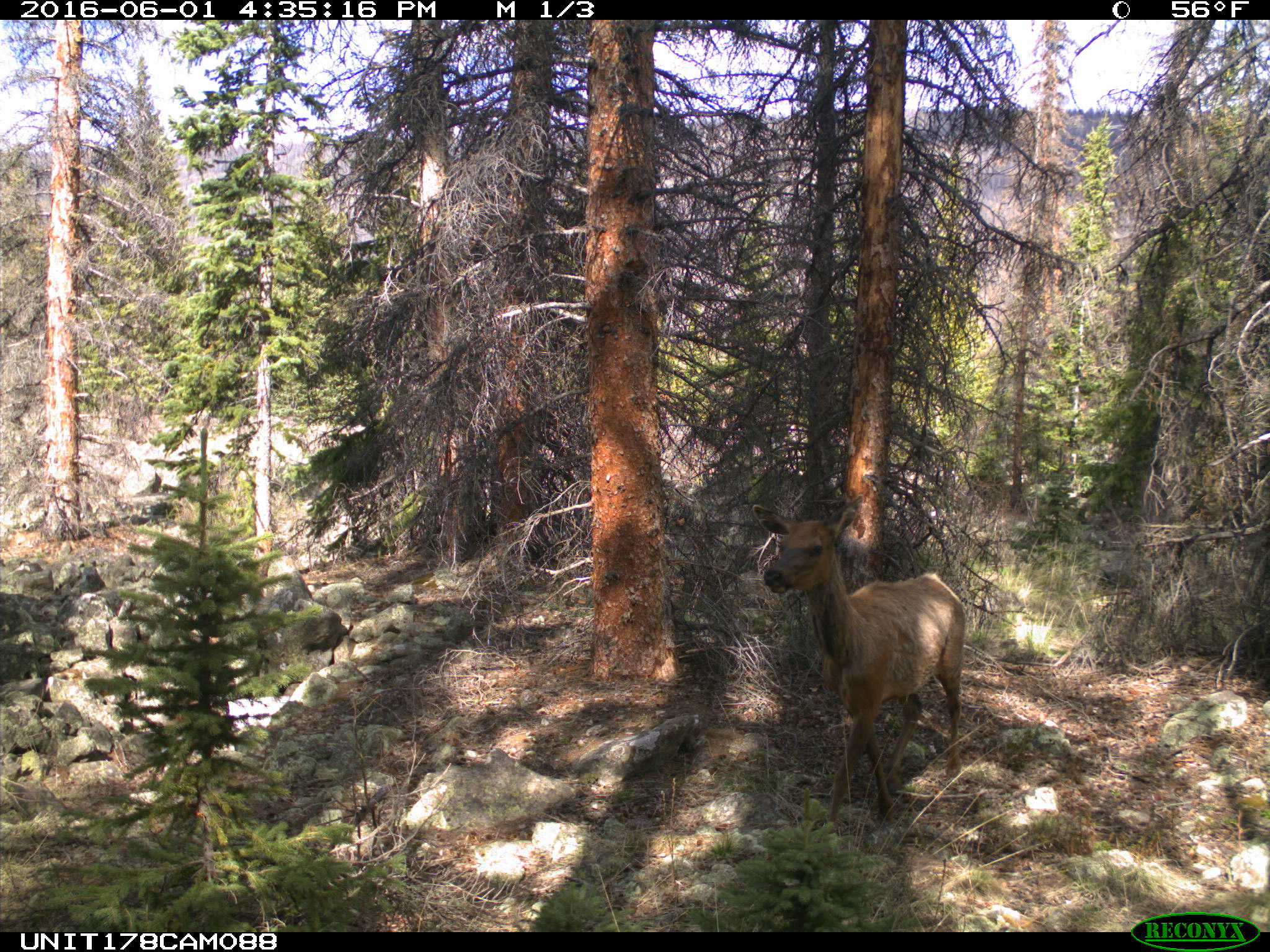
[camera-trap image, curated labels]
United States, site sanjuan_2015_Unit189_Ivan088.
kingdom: Animalia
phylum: Chordata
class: Mammalia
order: Artiodactyla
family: Cervidae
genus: Cervus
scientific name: Cervus elaphus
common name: red deer